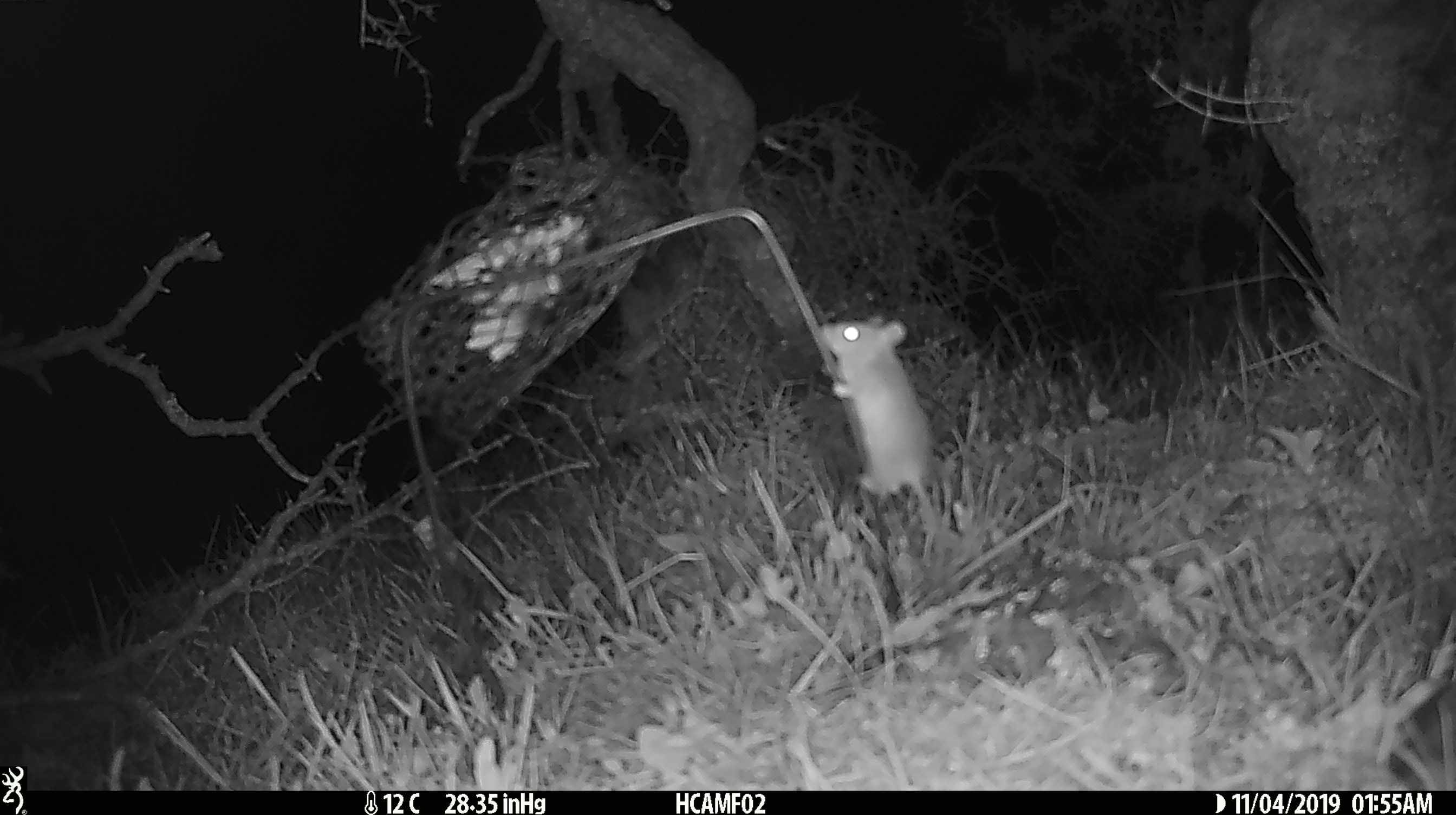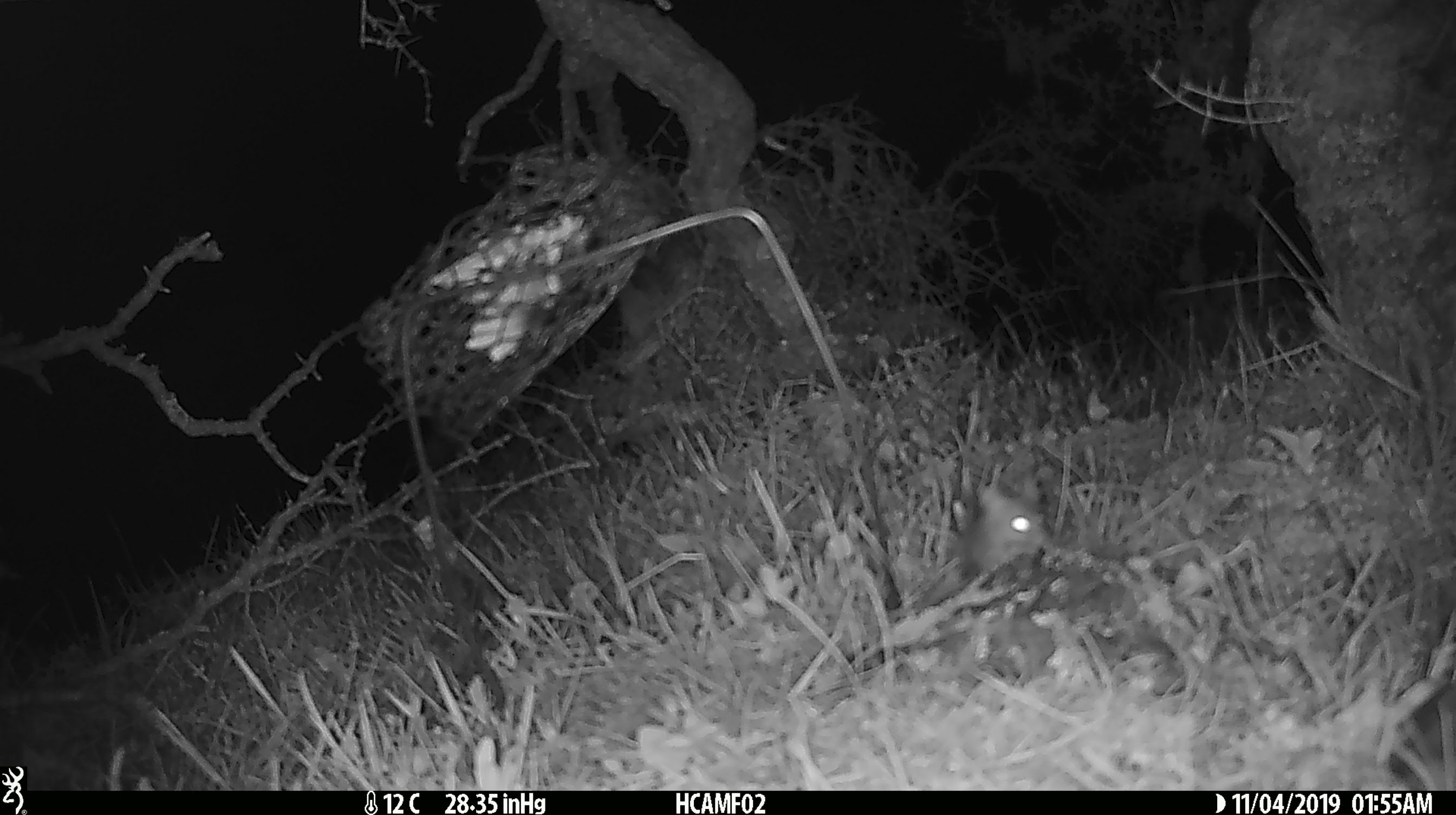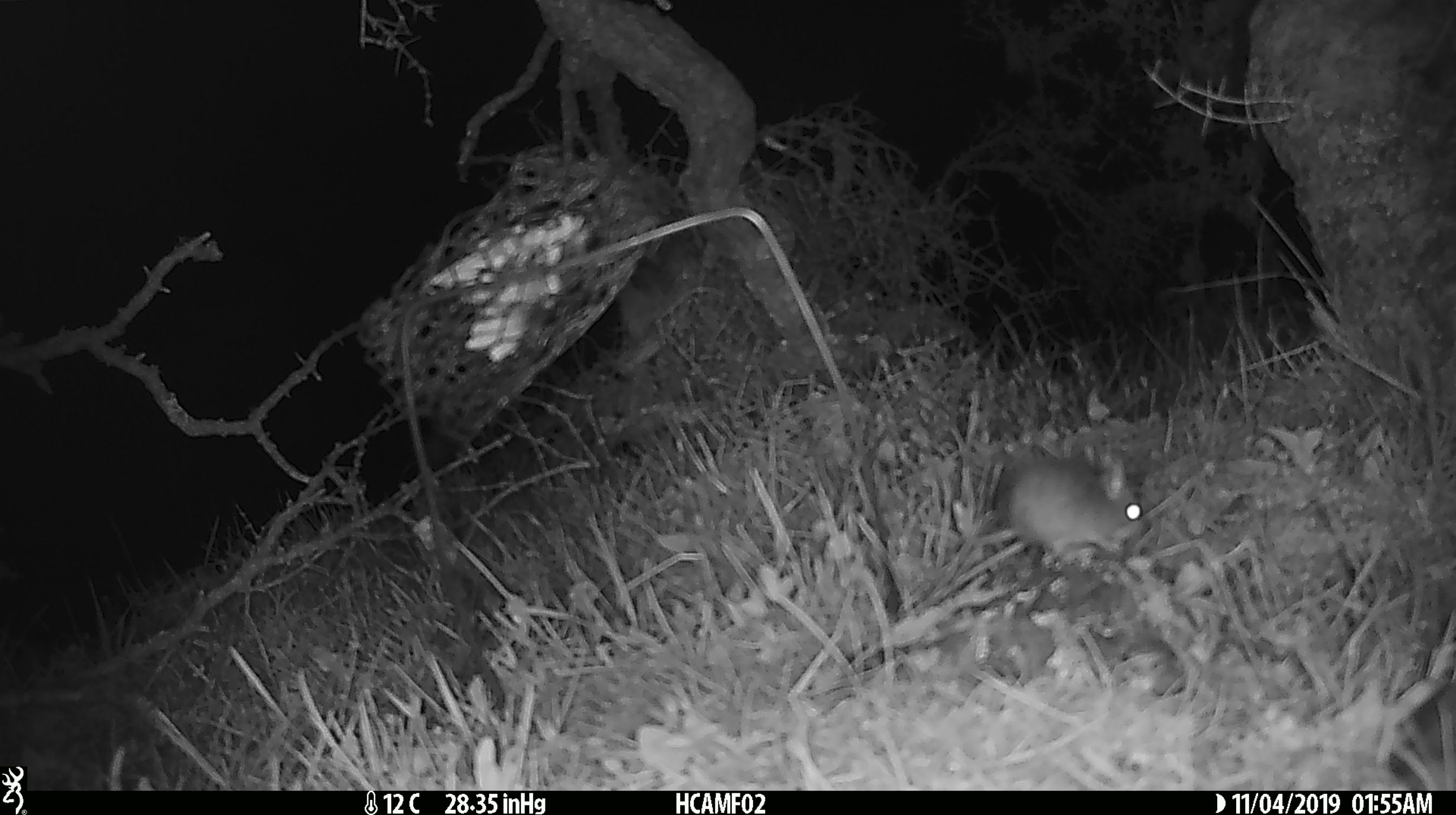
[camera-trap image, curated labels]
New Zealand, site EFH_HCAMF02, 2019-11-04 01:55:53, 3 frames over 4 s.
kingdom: Animalia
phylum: Chordata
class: Mammalia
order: Rodentia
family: Muridae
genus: Mus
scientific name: Mus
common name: mouse